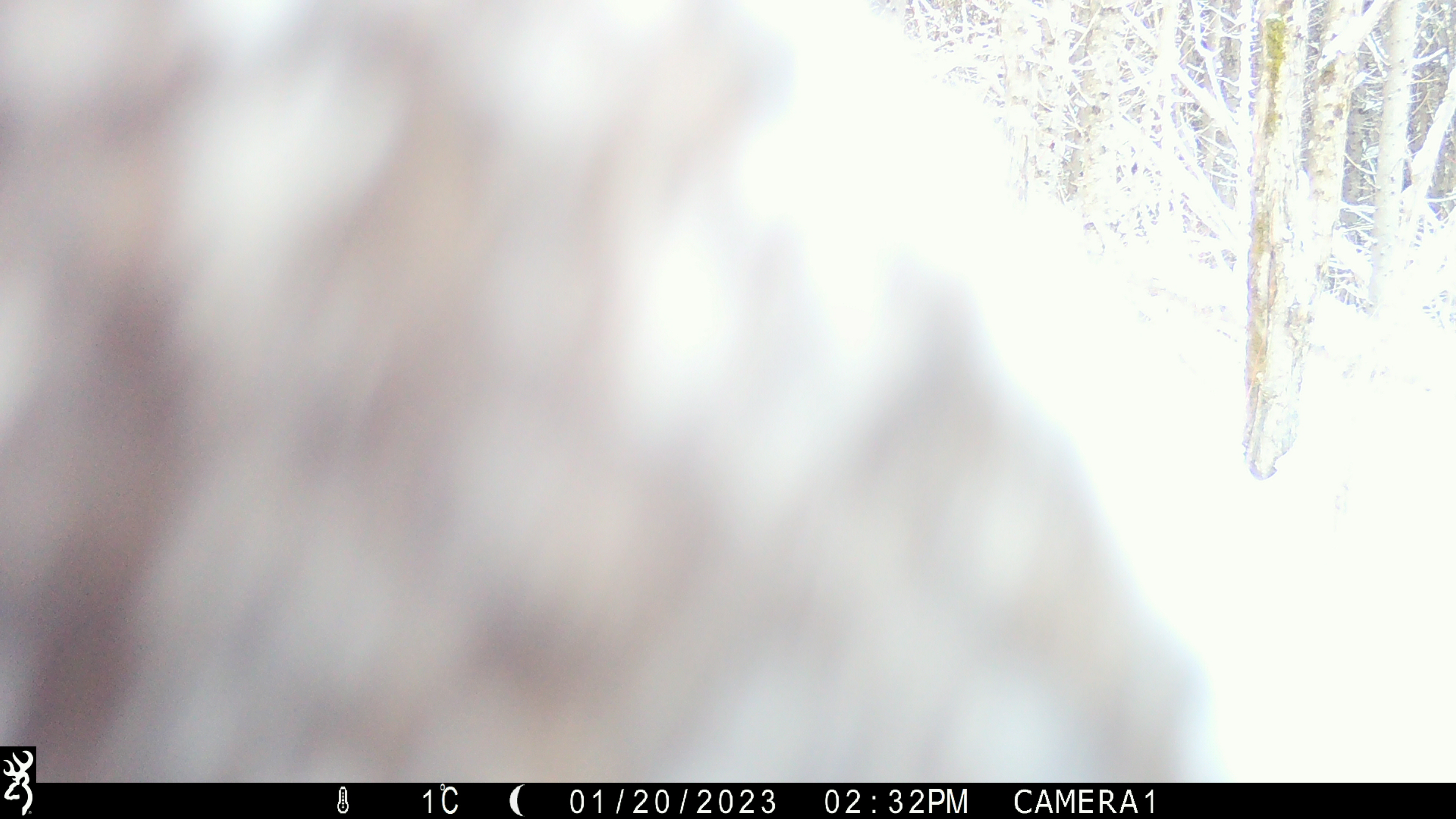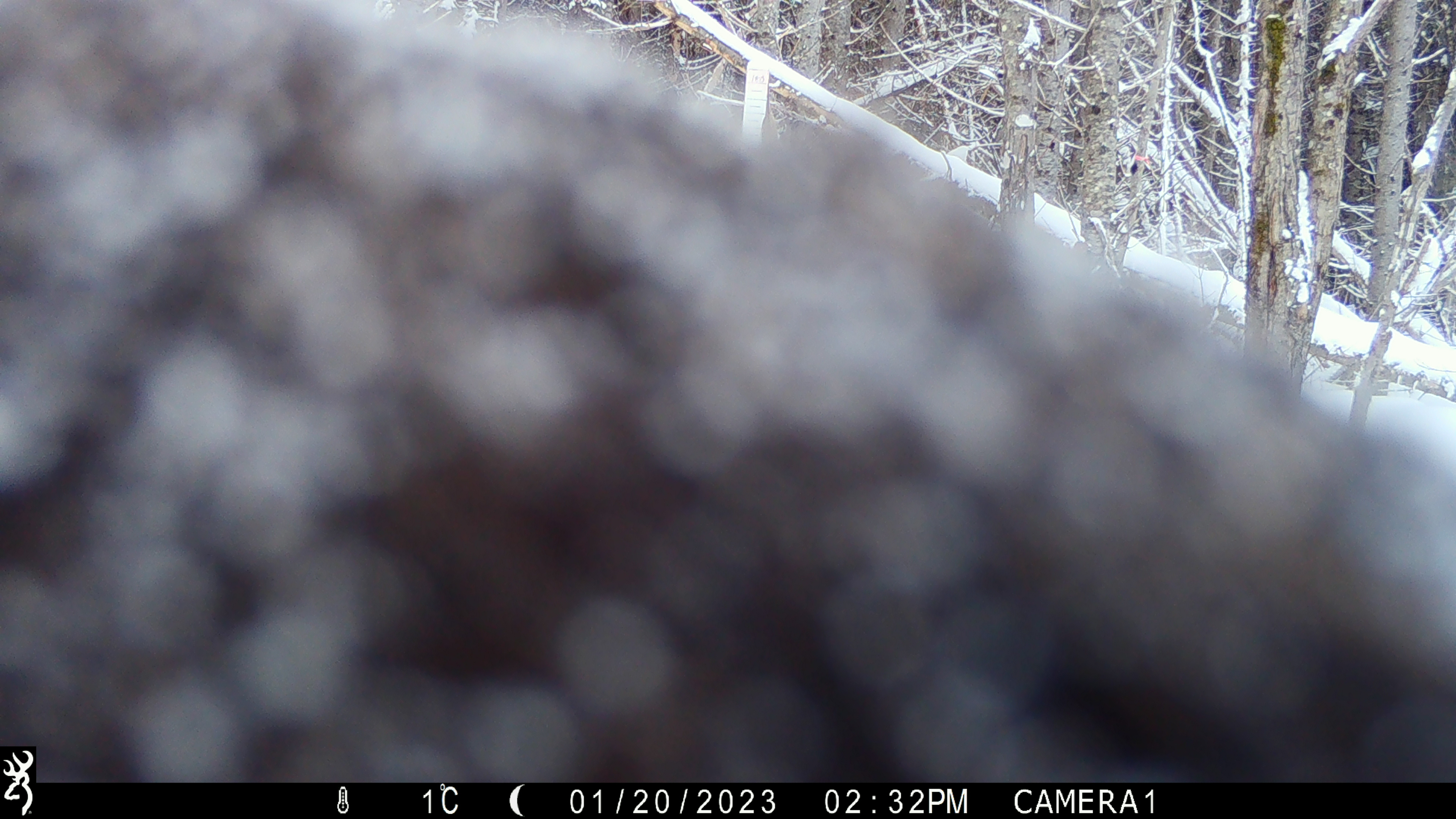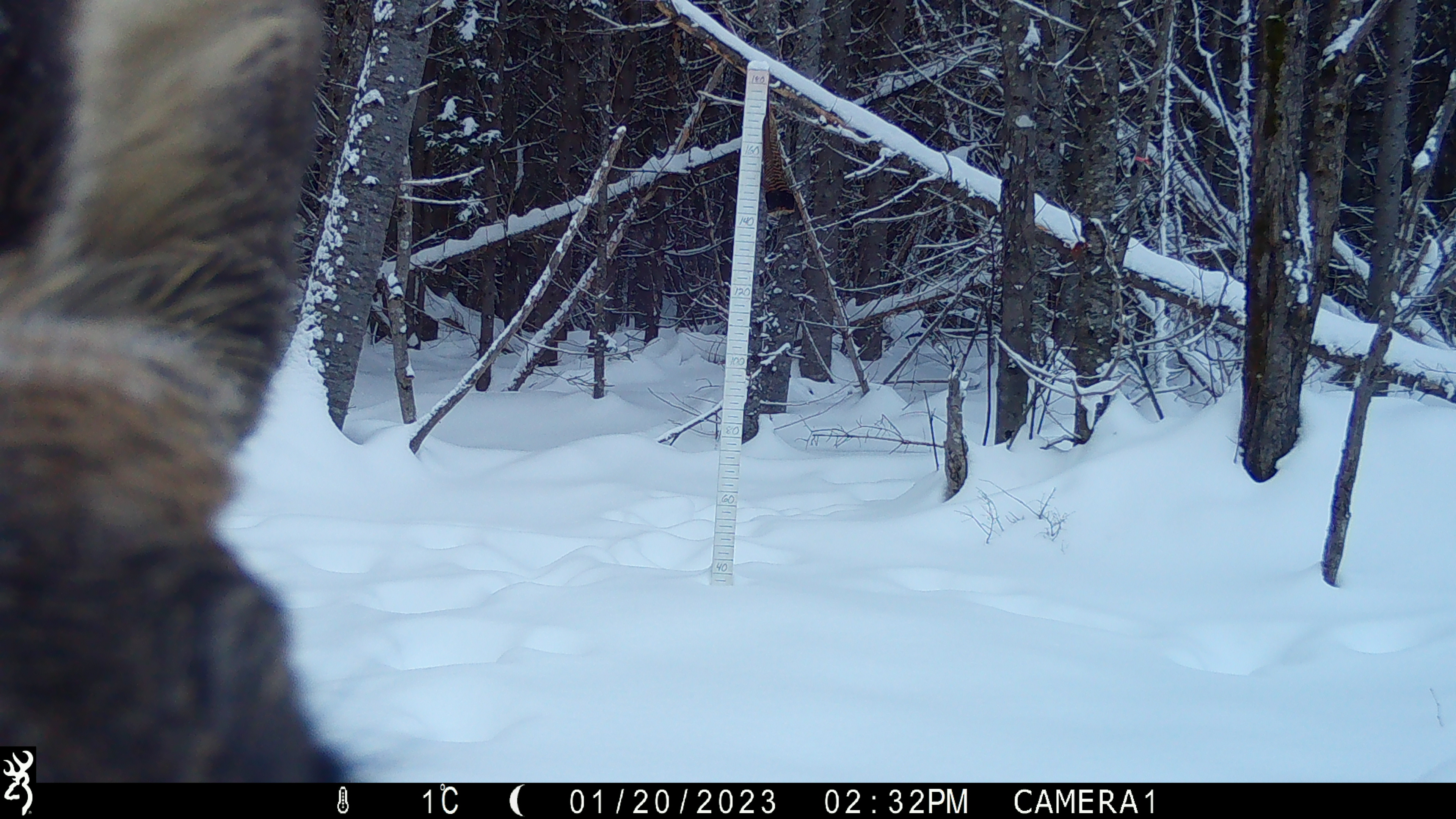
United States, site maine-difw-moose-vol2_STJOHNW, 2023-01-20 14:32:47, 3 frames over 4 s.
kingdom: Animalia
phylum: Chordata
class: Mammalia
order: Artiodactyla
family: Cervidae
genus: Alces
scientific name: Alces alces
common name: moose